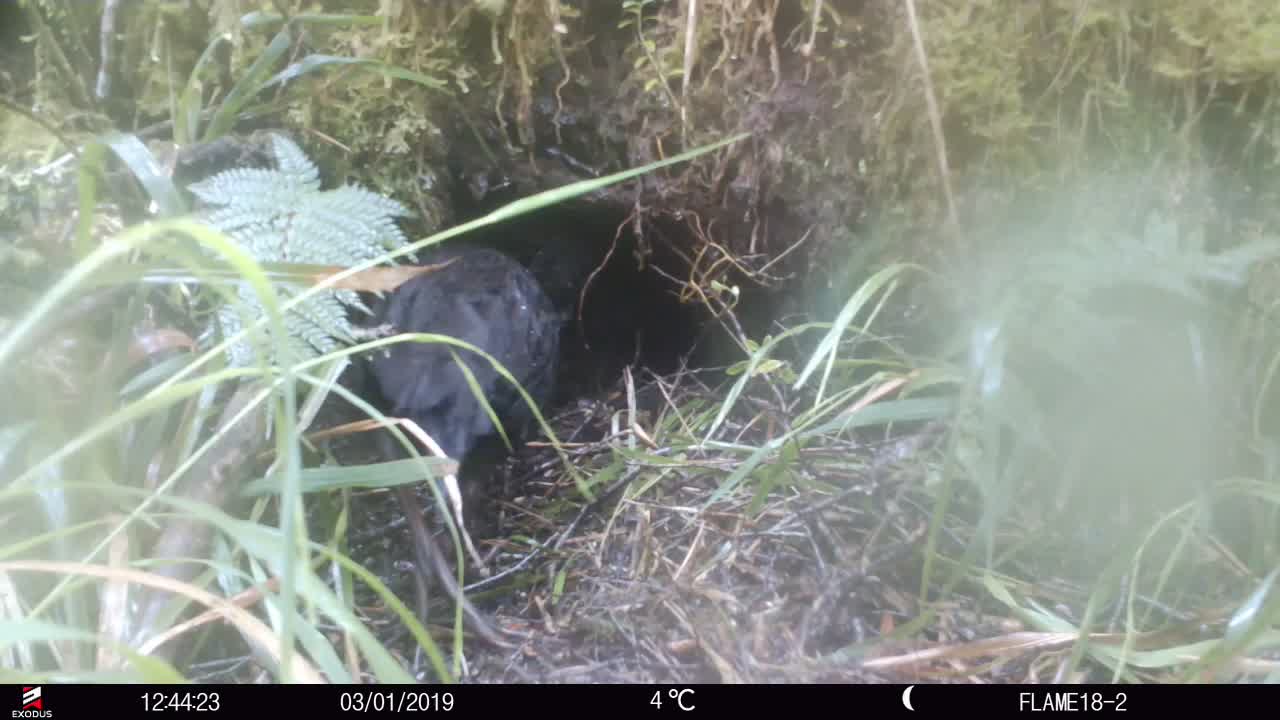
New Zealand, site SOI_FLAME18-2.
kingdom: Animalia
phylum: Chordata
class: Aves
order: Gruiformes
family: Rallidae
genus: Gallirallus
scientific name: Gallirallus australis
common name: weka